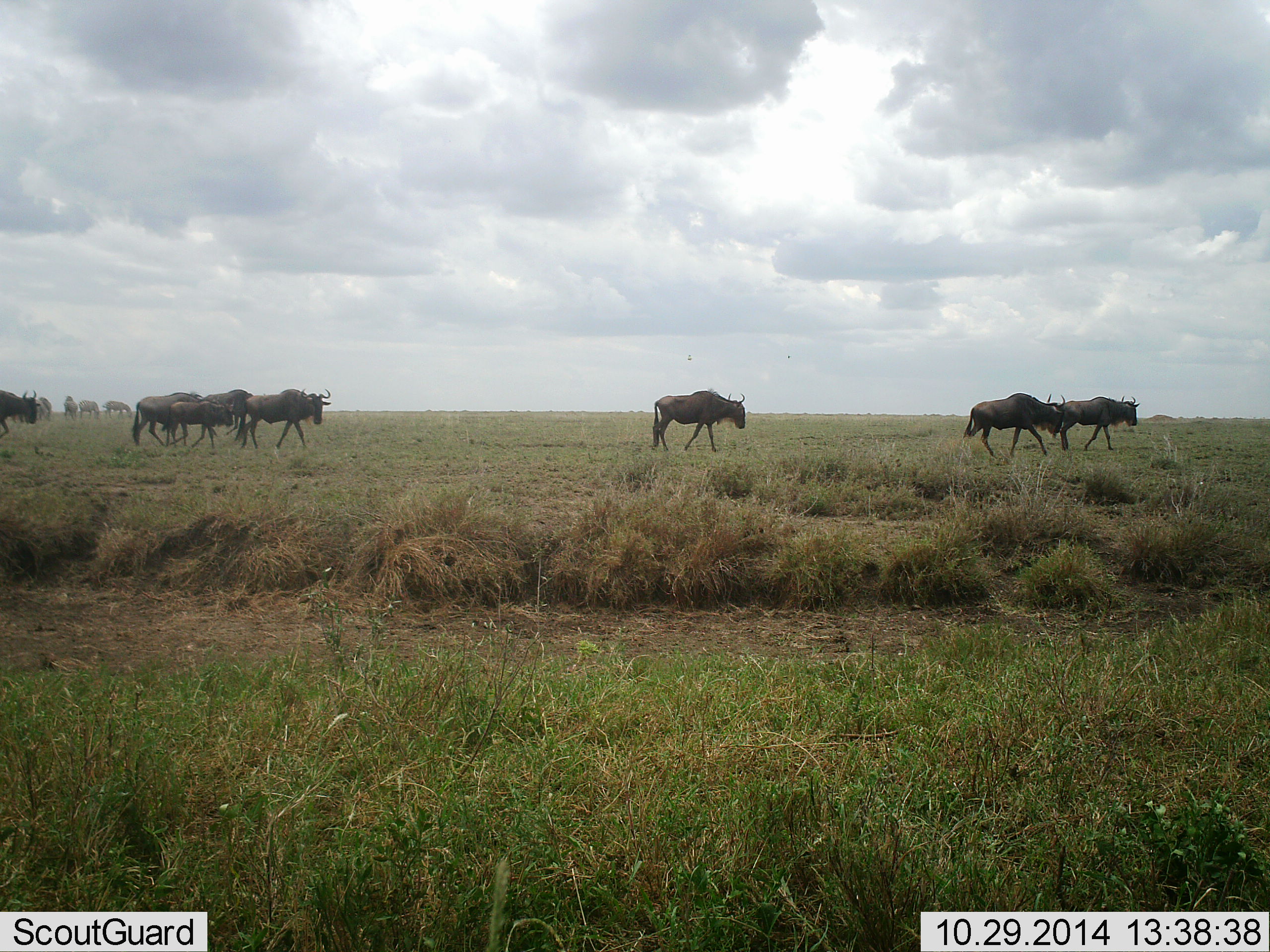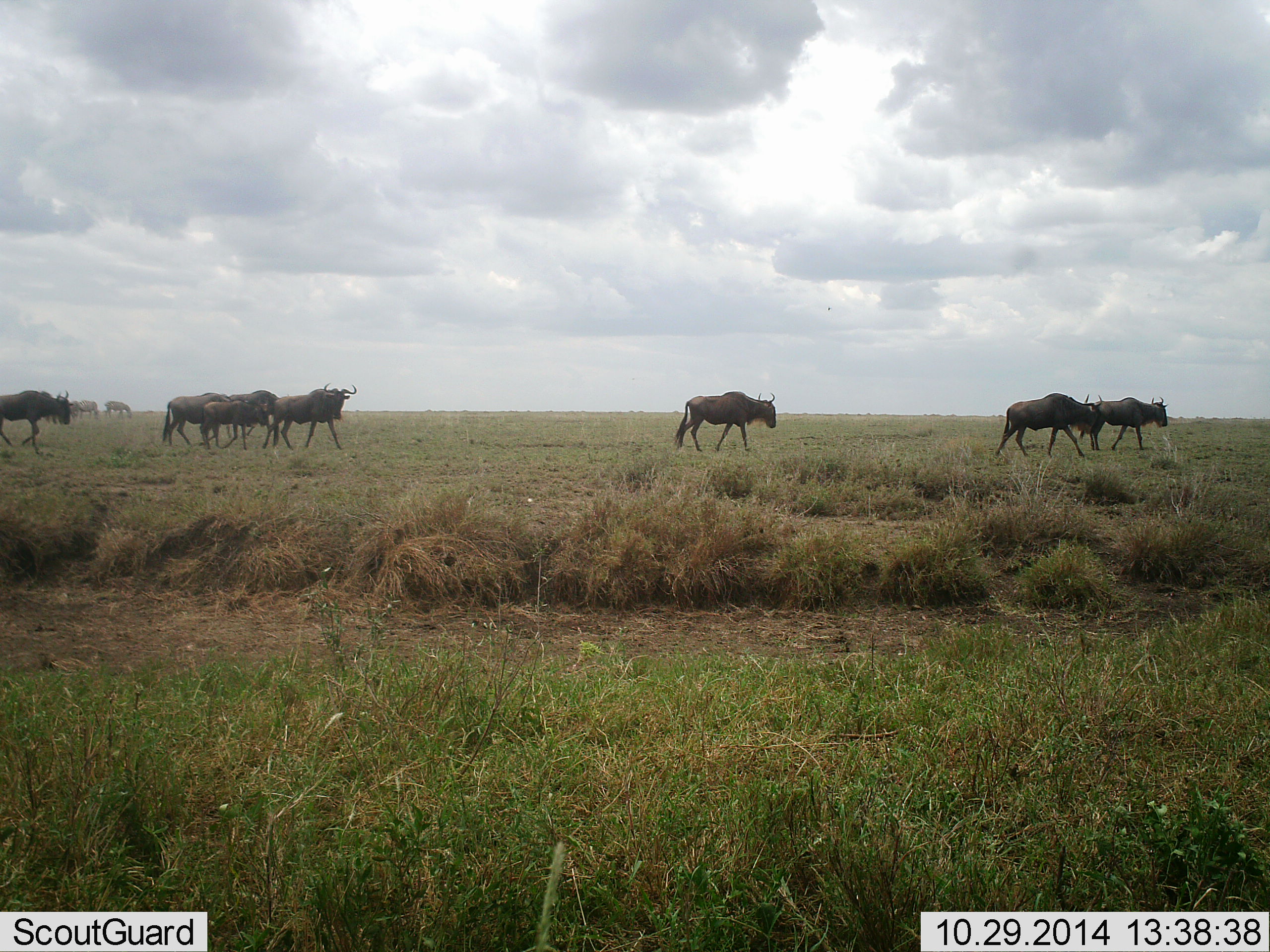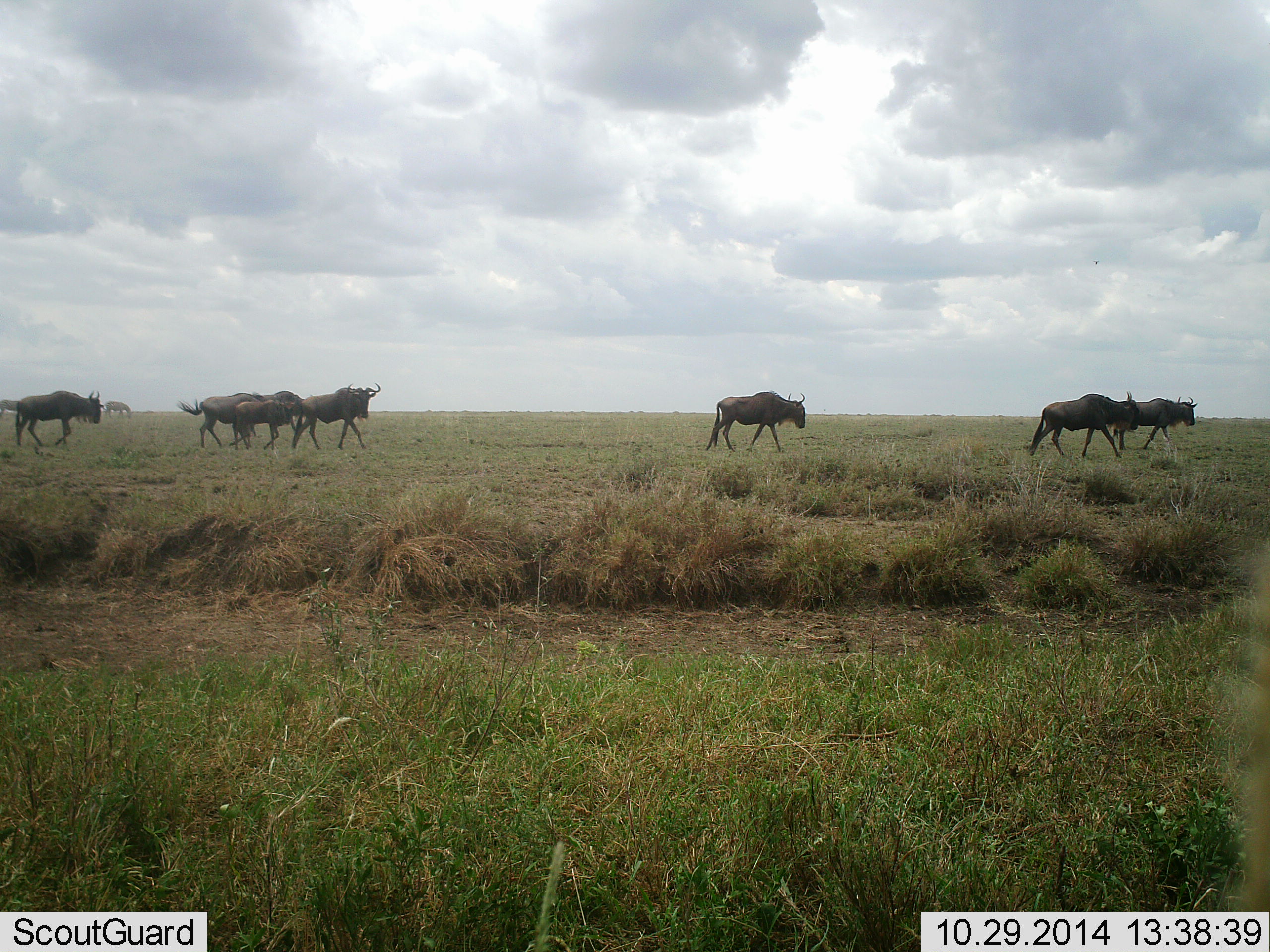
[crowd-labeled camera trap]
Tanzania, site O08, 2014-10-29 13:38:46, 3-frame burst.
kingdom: Animalia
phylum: Chordata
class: Mammalia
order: Artiodactyla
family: Bovidae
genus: Connochaetes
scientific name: Connochaetes taurinus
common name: blue wildebeest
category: wildebeest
Wildebeest (blue wildebeest) (Connochaetes taurinus), count 8. Behavior (volunteer vote fractions): standing 6%, resting 0%, moving 100%, interacting 0%. Young present (vote fraction): 25%. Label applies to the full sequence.